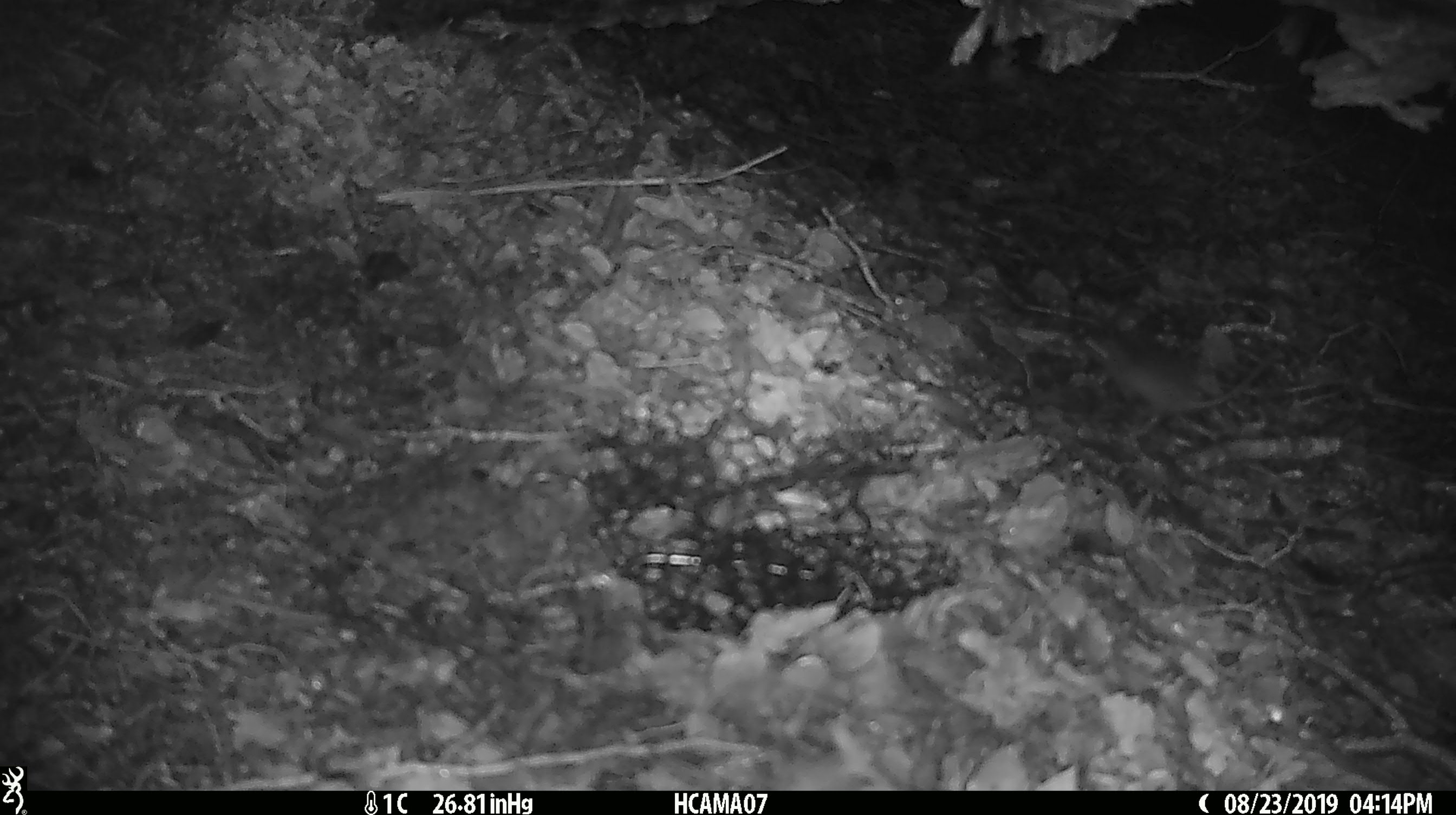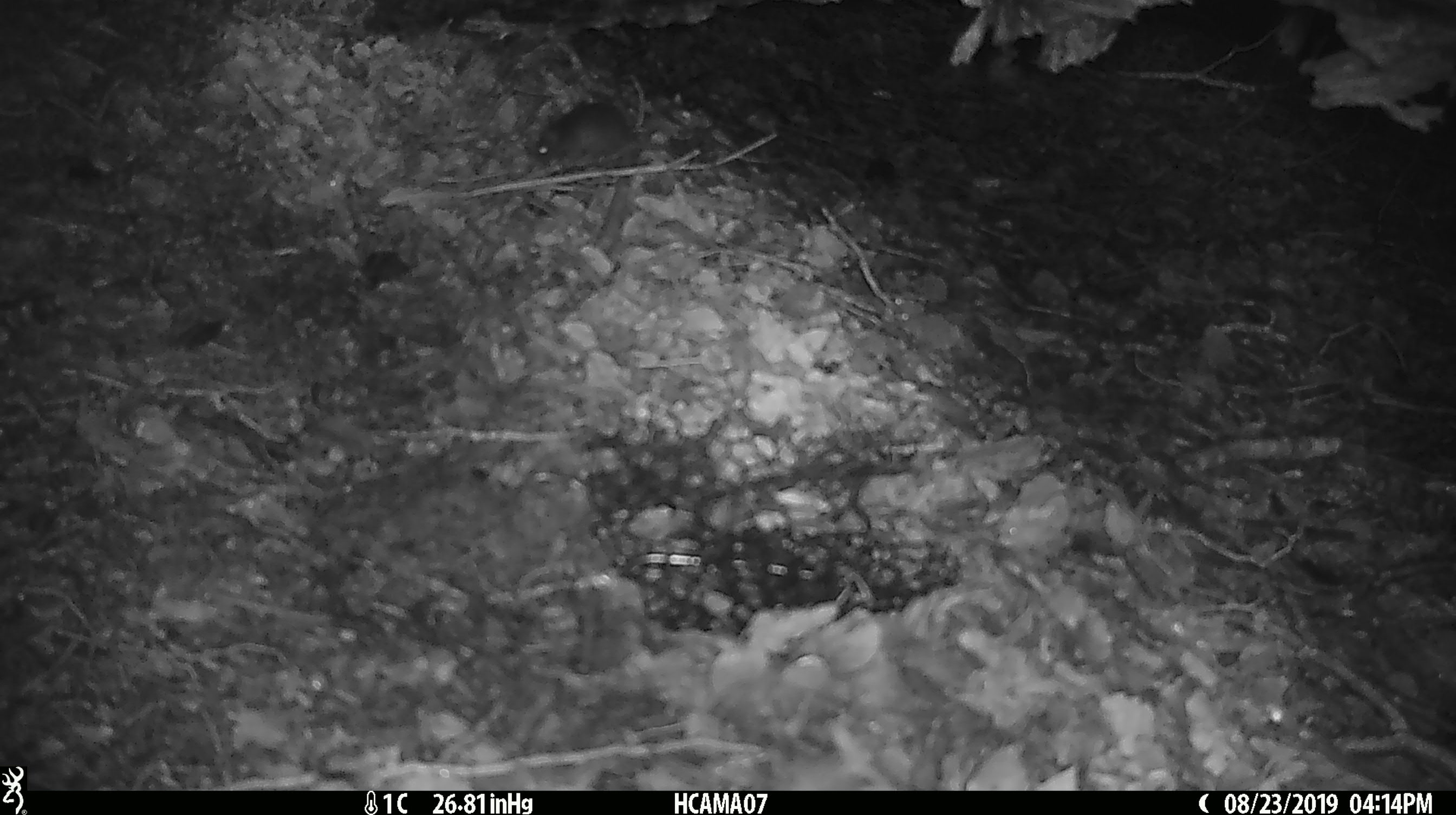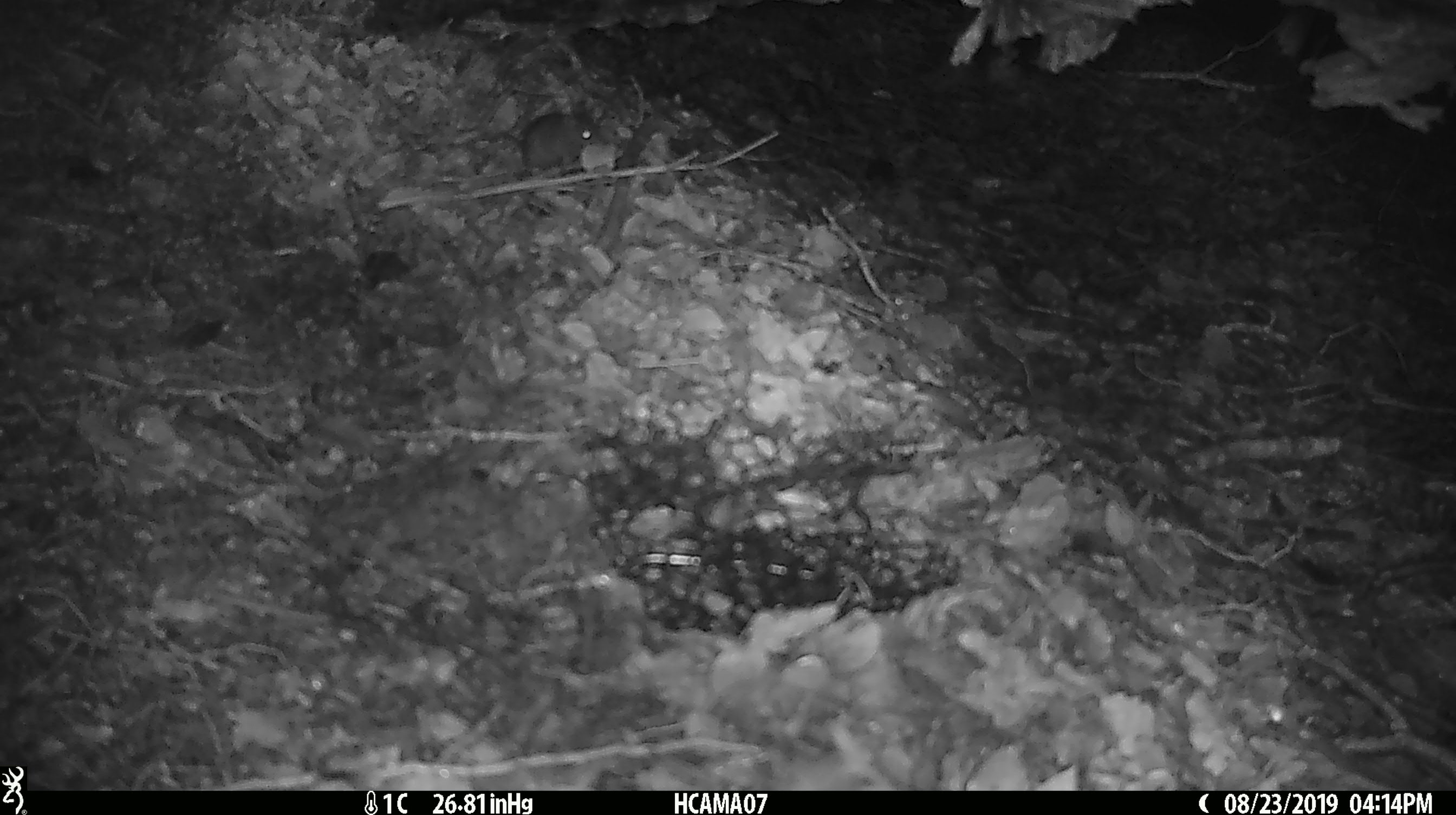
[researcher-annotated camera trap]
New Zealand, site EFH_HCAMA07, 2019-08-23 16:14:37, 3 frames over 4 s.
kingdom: Animalia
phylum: Chordata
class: Mammalia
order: Rodentia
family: Muridae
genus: Mus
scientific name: Mus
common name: mouse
Mouse (Mus).